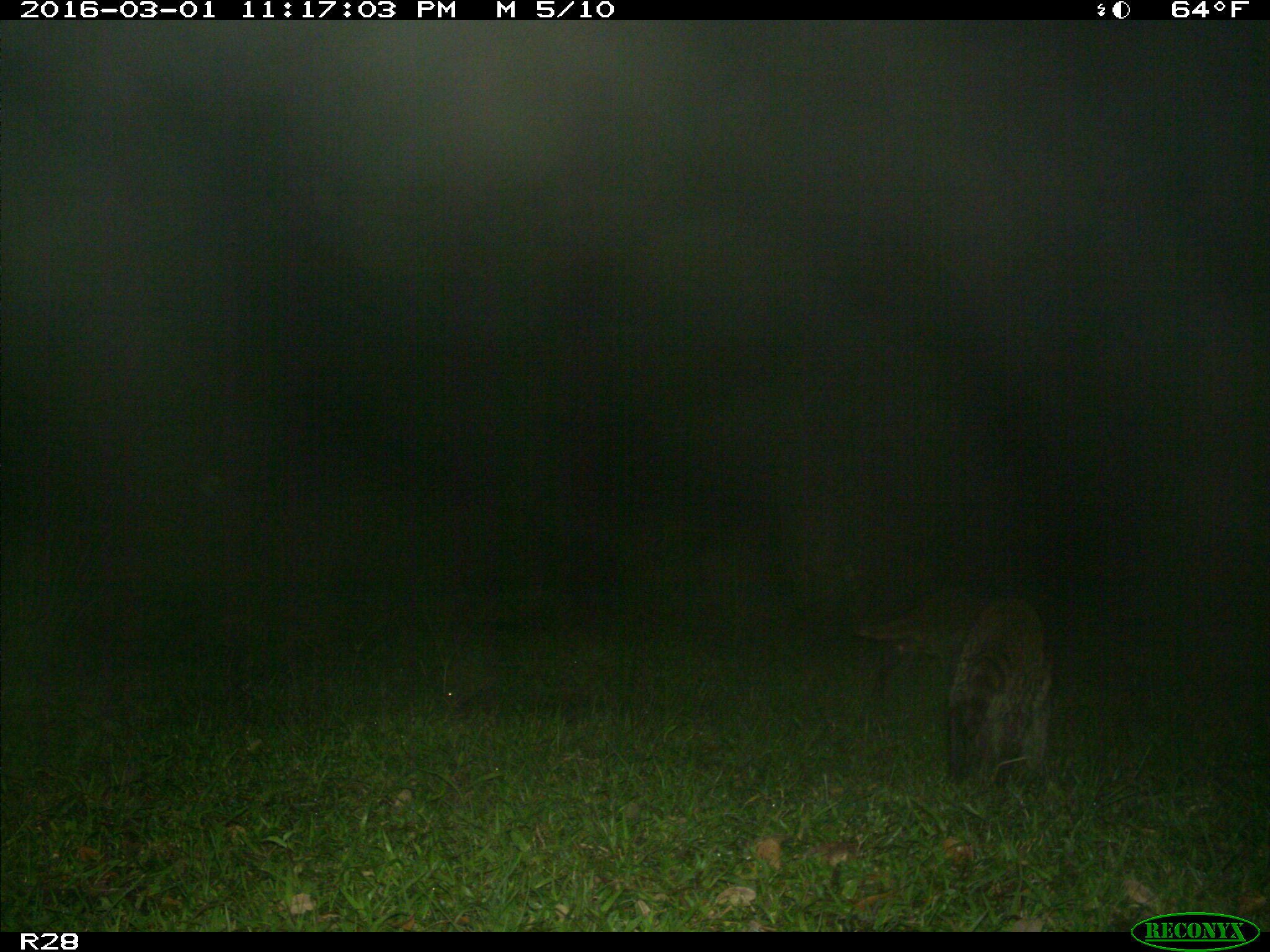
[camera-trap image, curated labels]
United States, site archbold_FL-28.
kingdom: Animalia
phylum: Chordata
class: Mammalia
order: Carnivora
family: Procyonidae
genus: Procyon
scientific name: Procyon lotor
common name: common raccoon